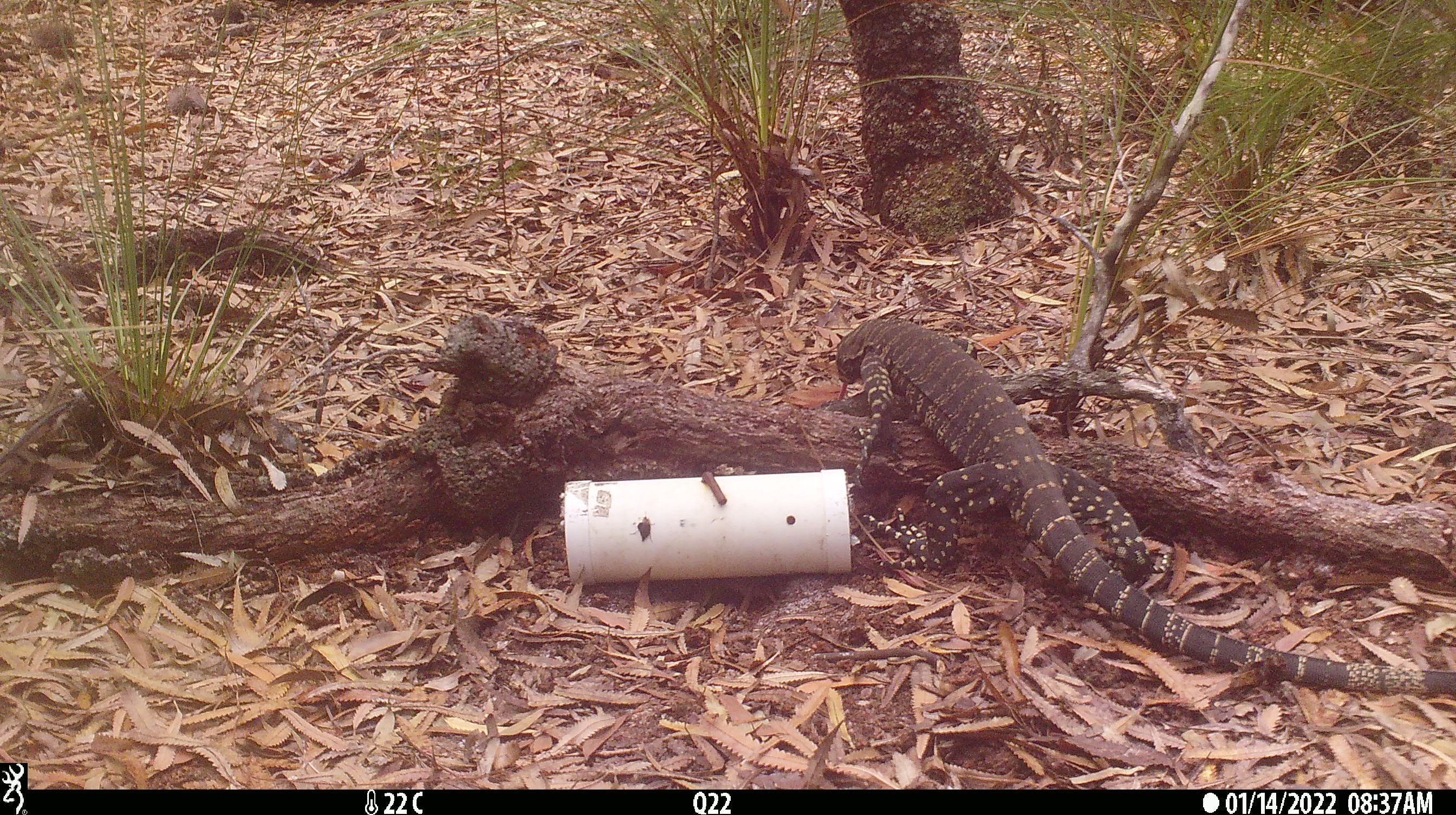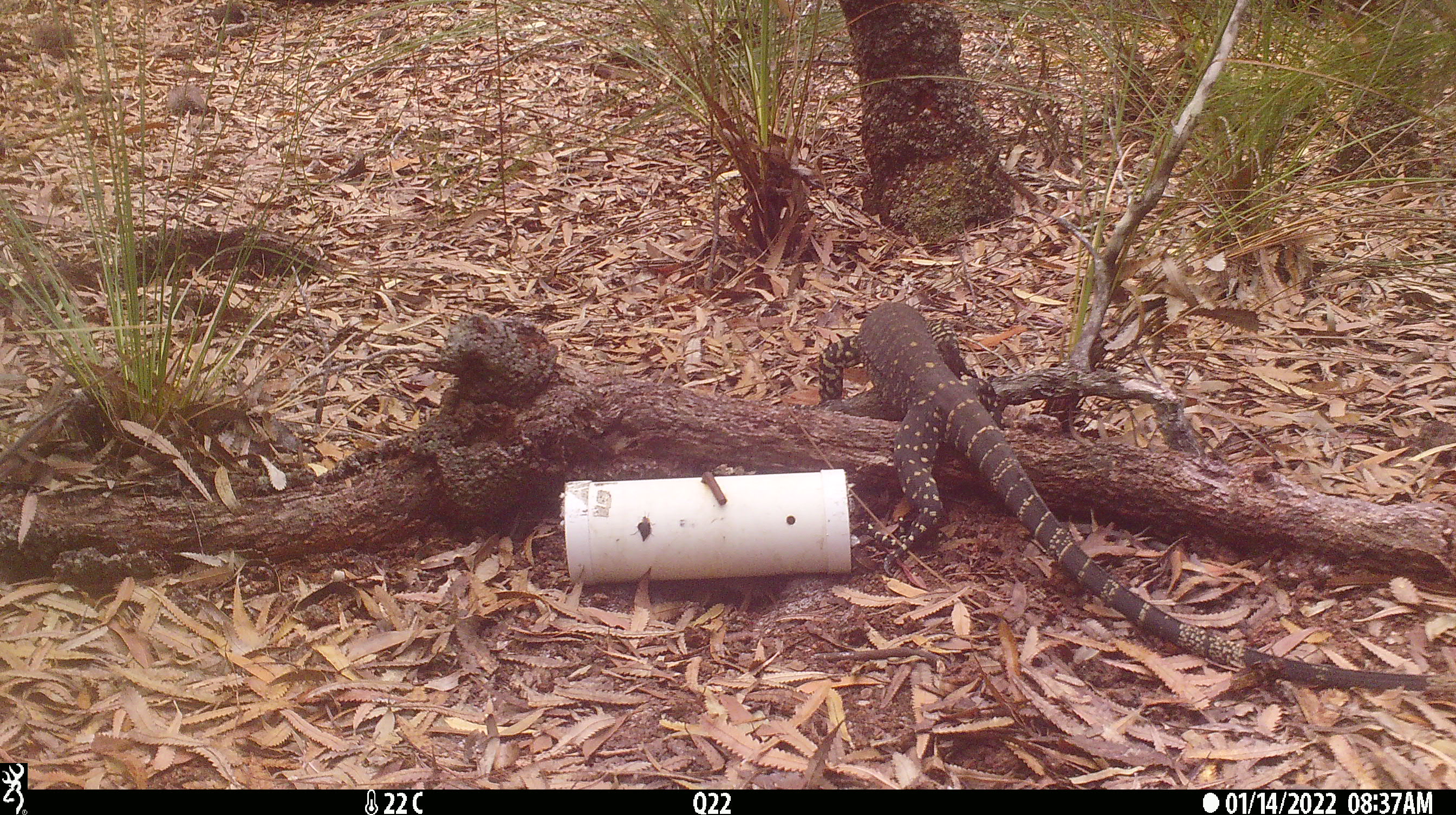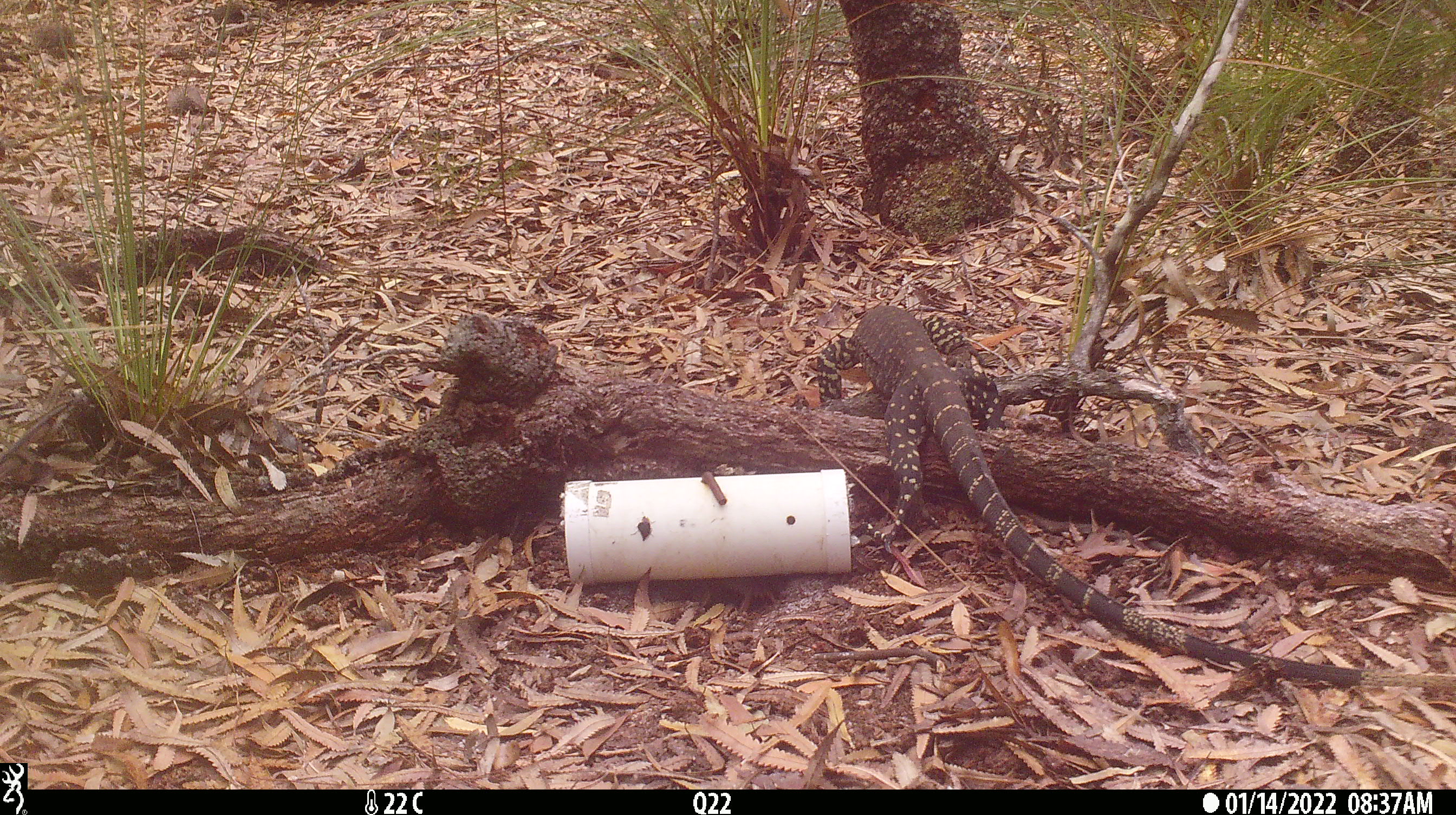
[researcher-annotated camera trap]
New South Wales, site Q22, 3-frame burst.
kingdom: Animalia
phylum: Chordata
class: Reptilia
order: Squamata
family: Varanidae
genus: Varanus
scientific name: Varanus varius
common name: lace monitor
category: goanna